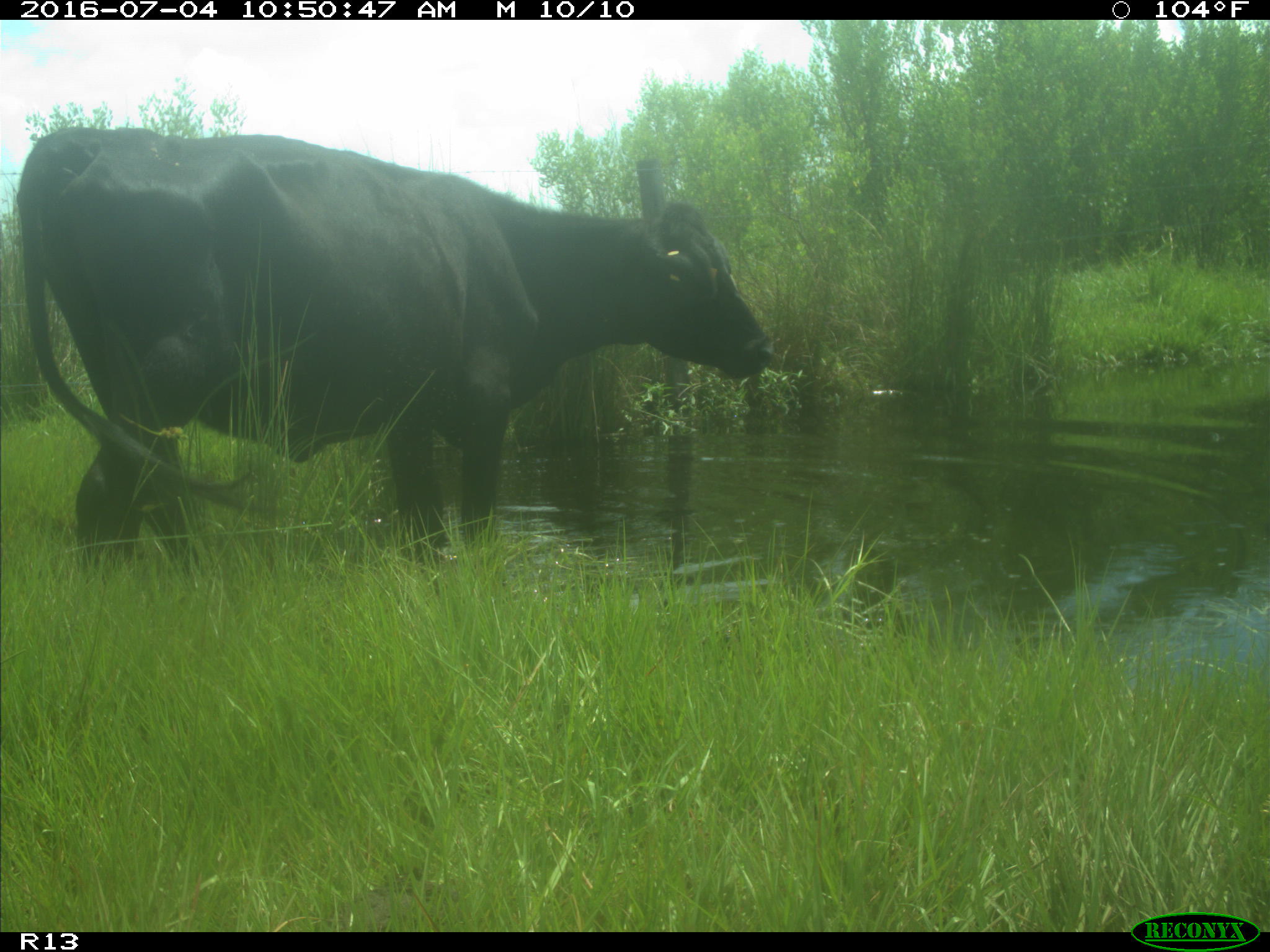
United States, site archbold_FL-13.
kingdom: Animalia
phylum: Chordata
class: Mammalia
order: Artiodactyla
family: Bovidae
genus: Bos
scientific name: Bos taurus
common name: domestic cow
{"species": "Bos taurus (domestic cow)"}